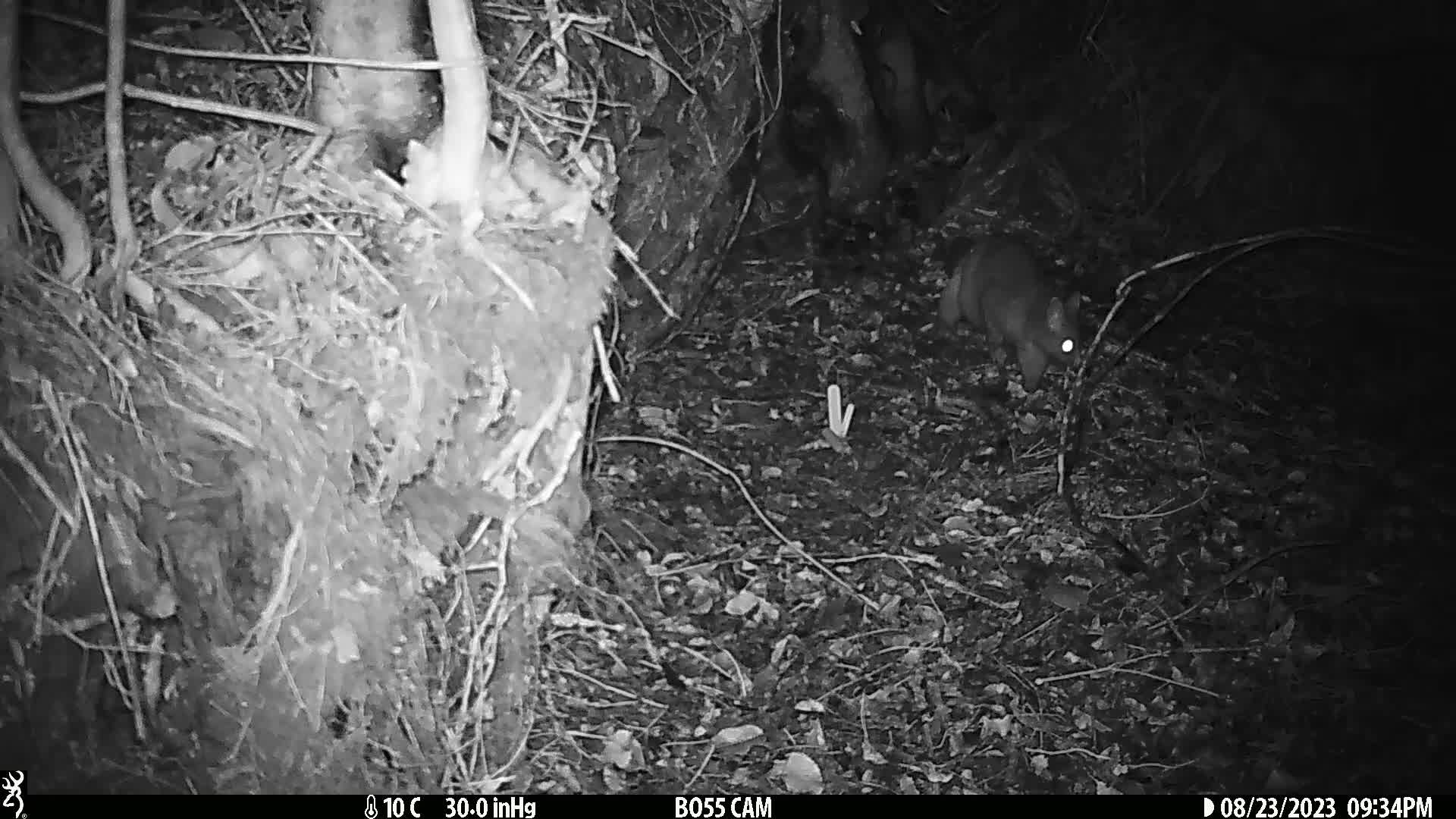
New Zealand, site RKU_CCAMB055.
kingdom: Animalia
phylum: Chordata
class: Mammalia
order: Diprotodontia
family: Phalangeridae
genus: Trichosurus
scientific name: Trichosurus vulpecula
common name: common brushtail possum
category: possum